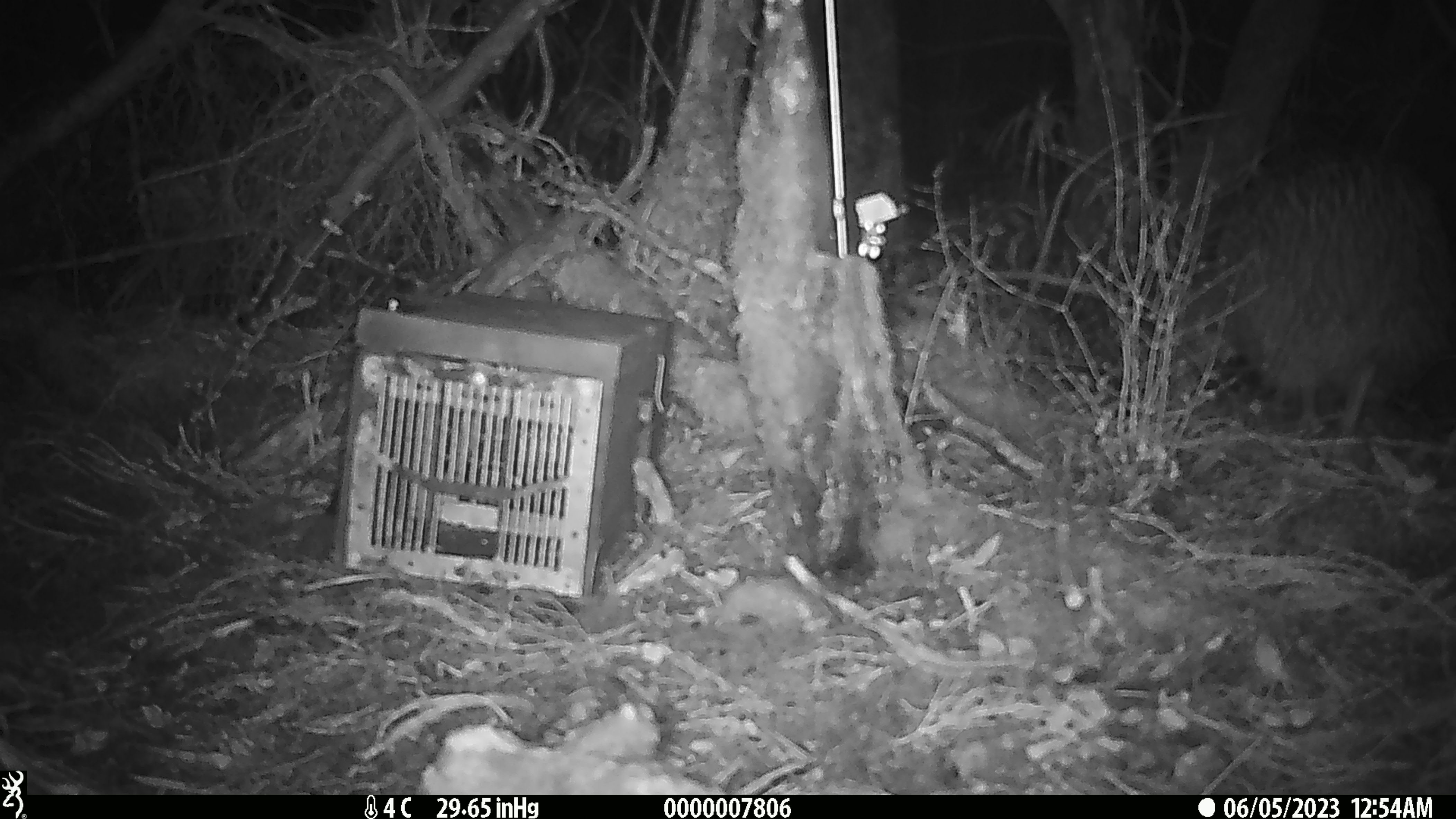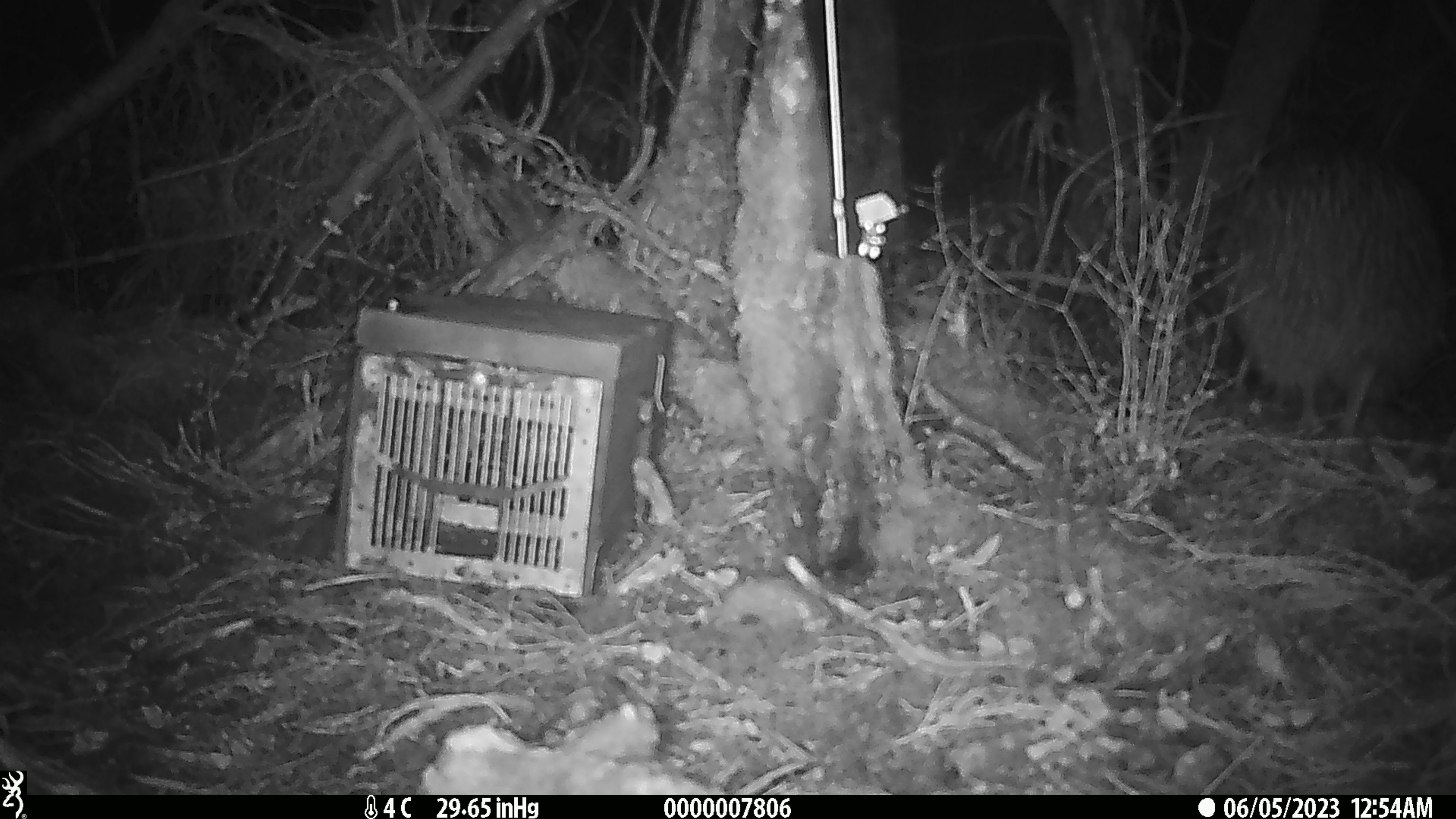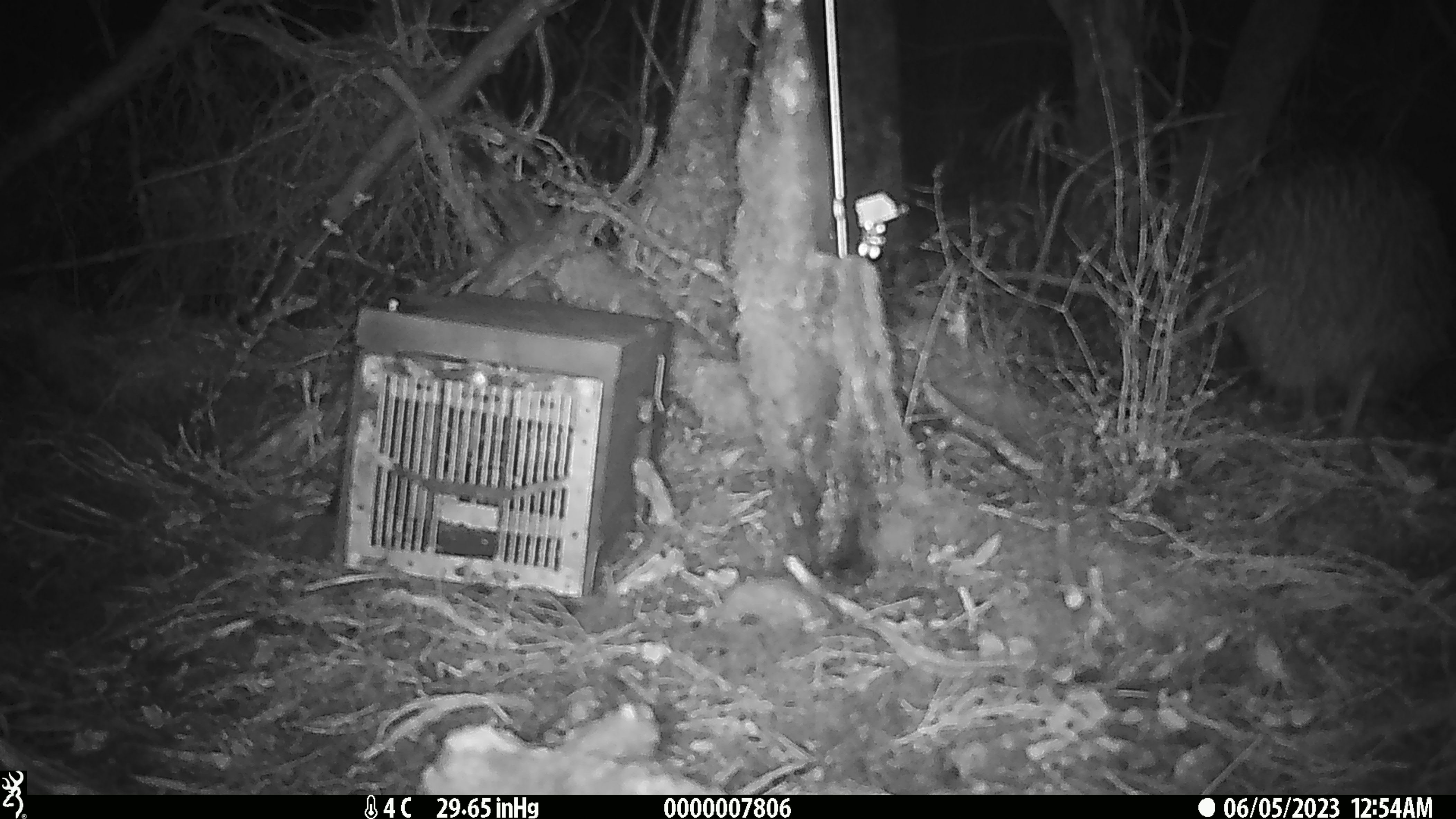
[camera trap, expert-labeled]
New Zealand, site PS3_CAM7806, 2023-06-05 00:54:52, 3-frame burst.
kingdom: Animalia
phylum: Chordata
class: Aves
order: Apterygiformes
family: Apterygidae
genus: Apteryx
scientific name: Apteryx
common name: kiwi